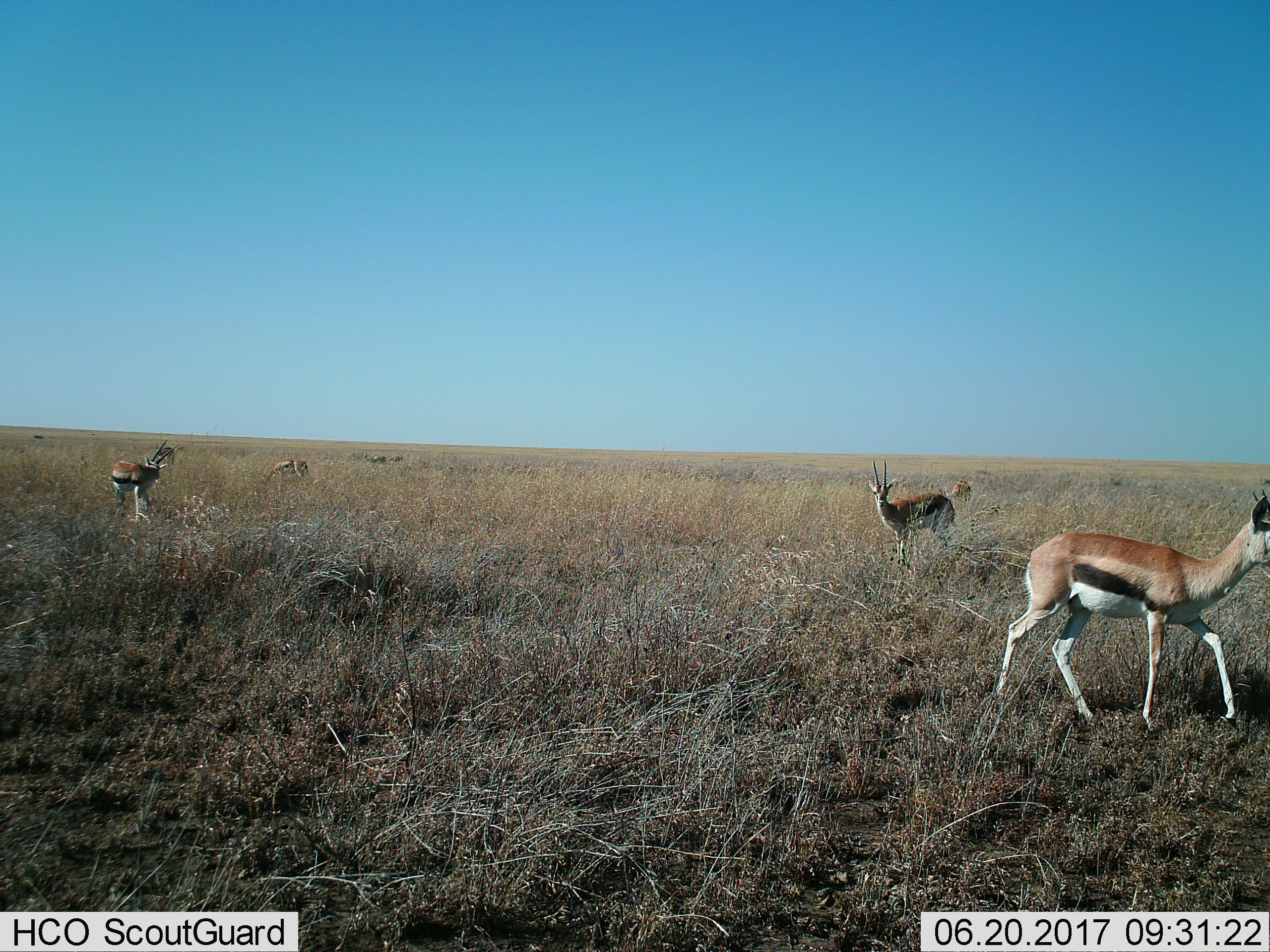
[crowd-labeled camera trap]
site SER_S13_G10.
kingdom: Animalia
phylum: Chordata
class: Mammalia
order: Artiodactyla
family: Bovidae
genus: Eudorcas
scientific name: Eudorcas thomsonii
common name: thomson's gazelle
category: gazellethomsons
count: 6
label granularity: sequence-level